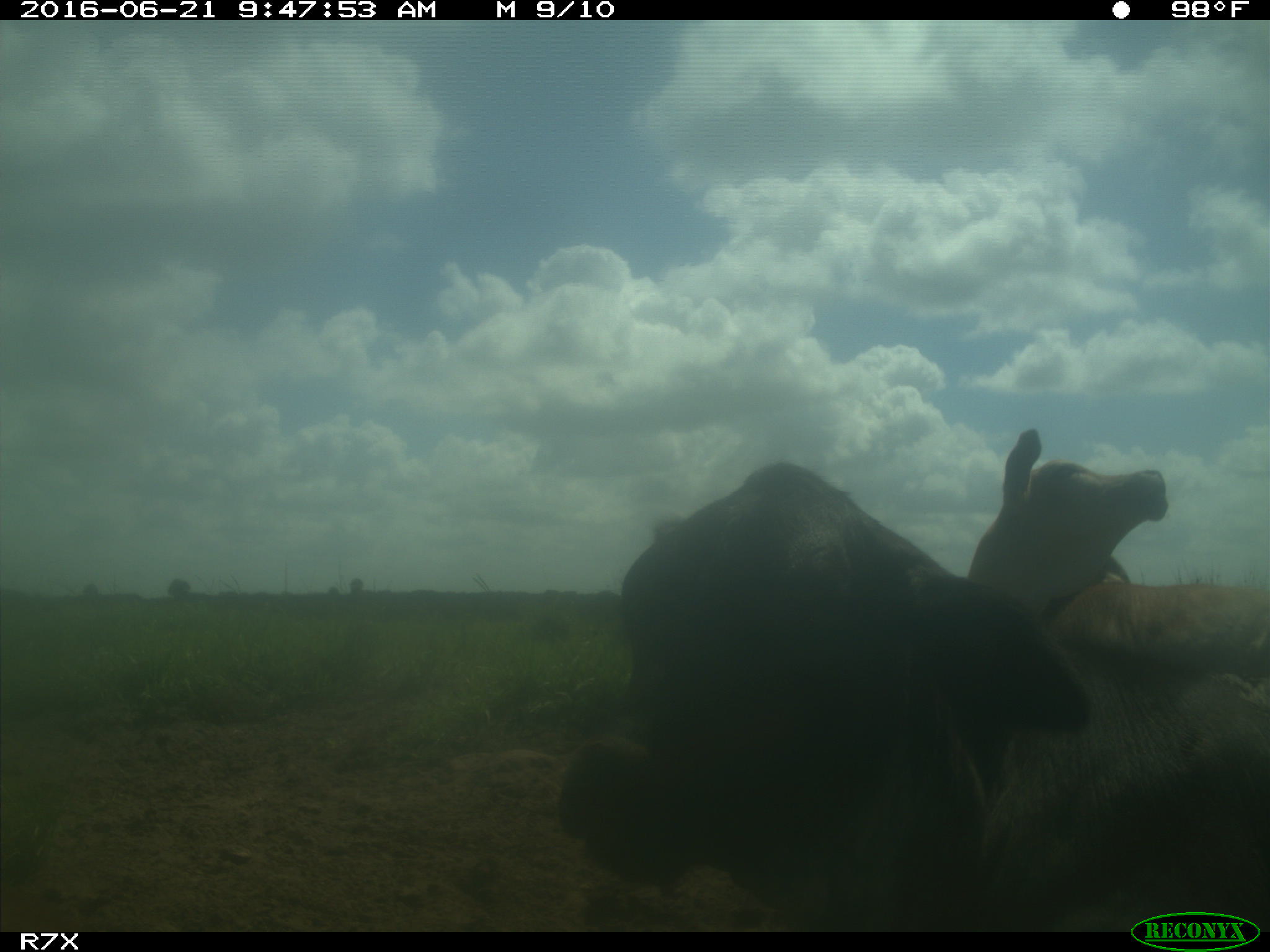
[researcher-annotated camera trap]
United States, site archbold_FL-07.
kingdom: Animalia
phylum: Chordata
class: Mammalia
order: Artiodactyla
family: Bovidae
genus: Bos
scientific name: Bos taurus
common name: domestic cow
Bos taurus (domestic cow).